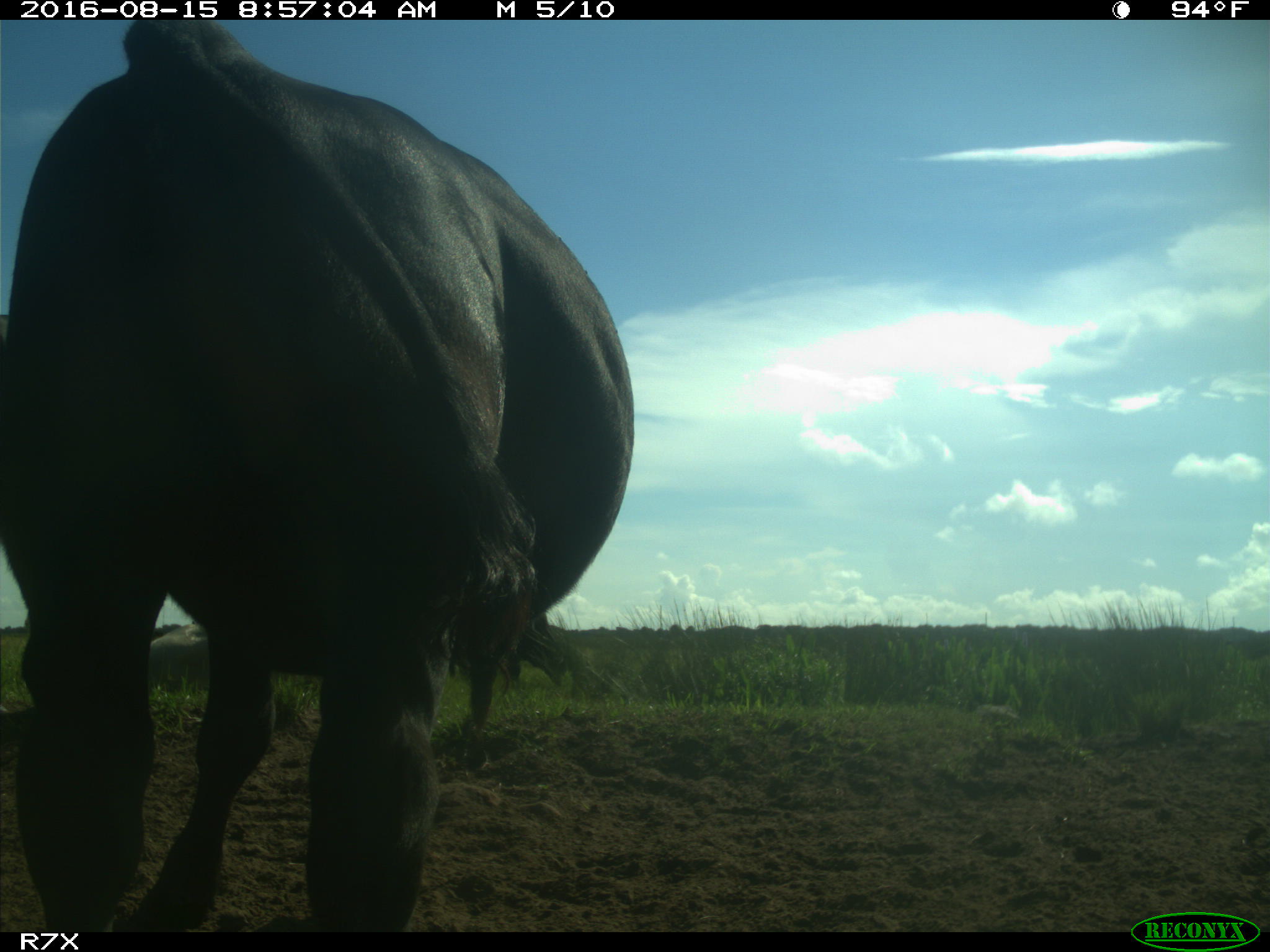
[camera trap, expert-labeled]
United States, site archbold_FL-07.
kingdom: Animalia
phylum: Chordata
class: Mammalia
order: Artiodactyla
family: Bovidae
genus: Bos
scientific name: Bos taurus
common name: domestic cow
Bos taurus (domestic cow).